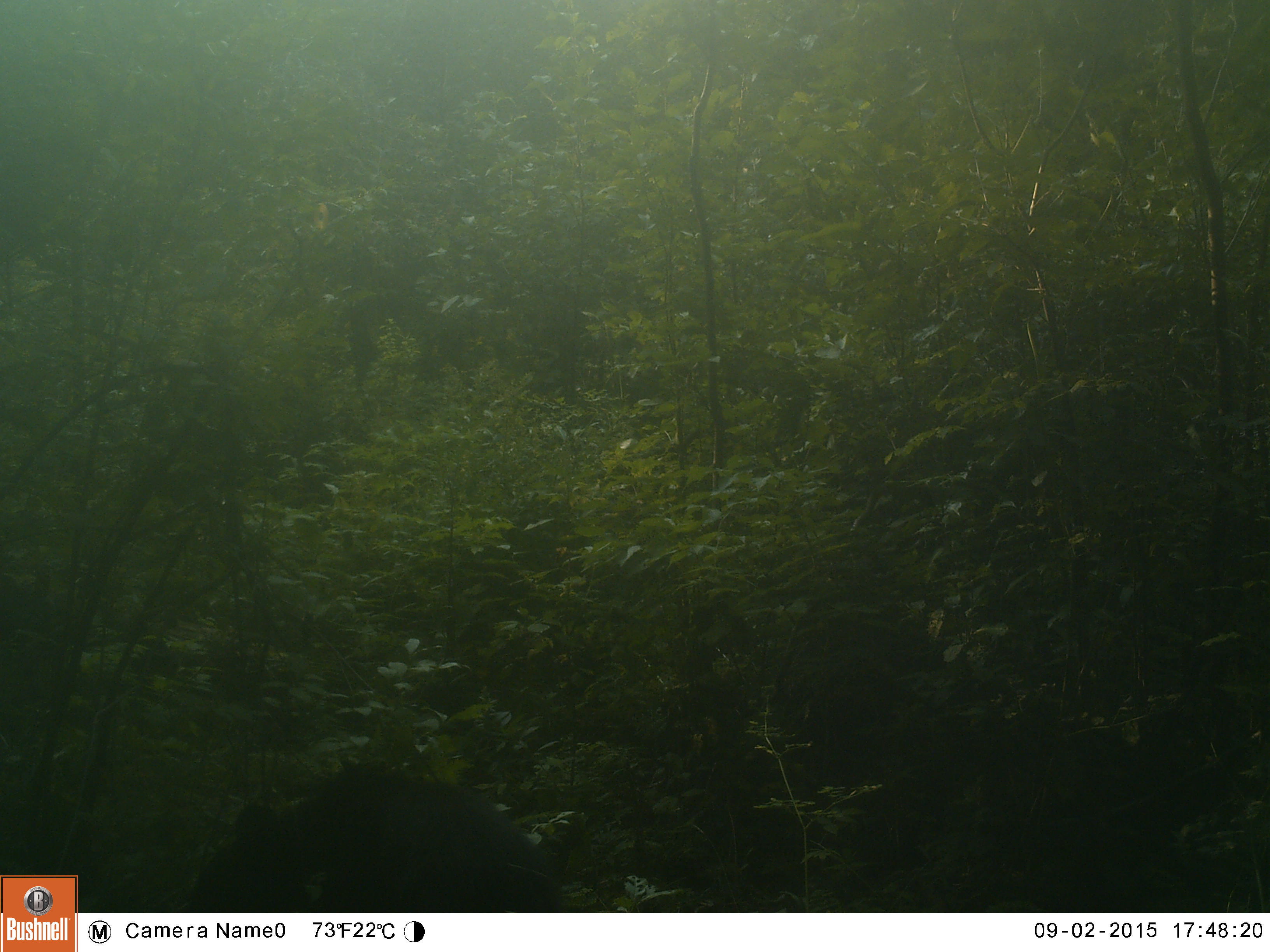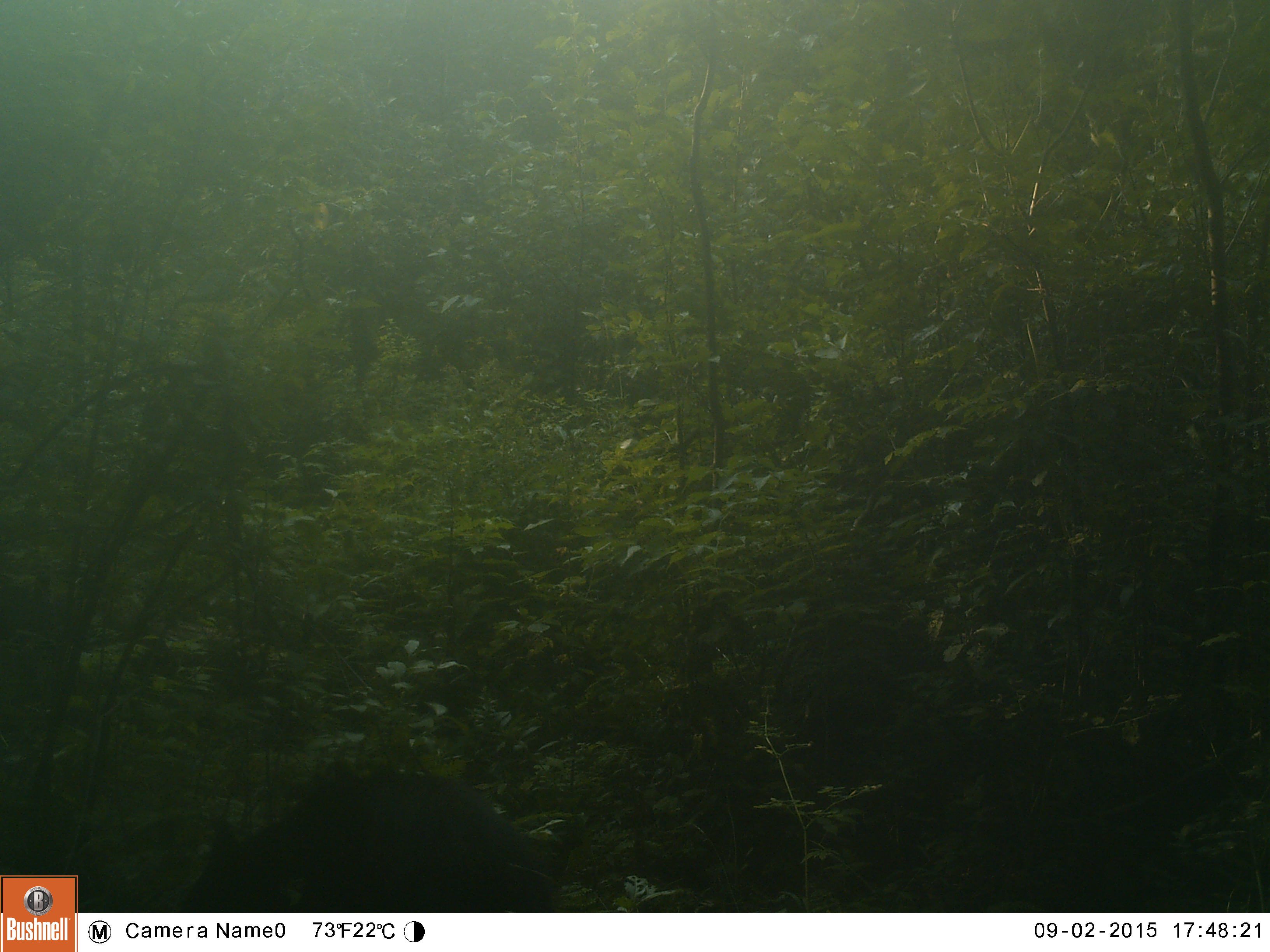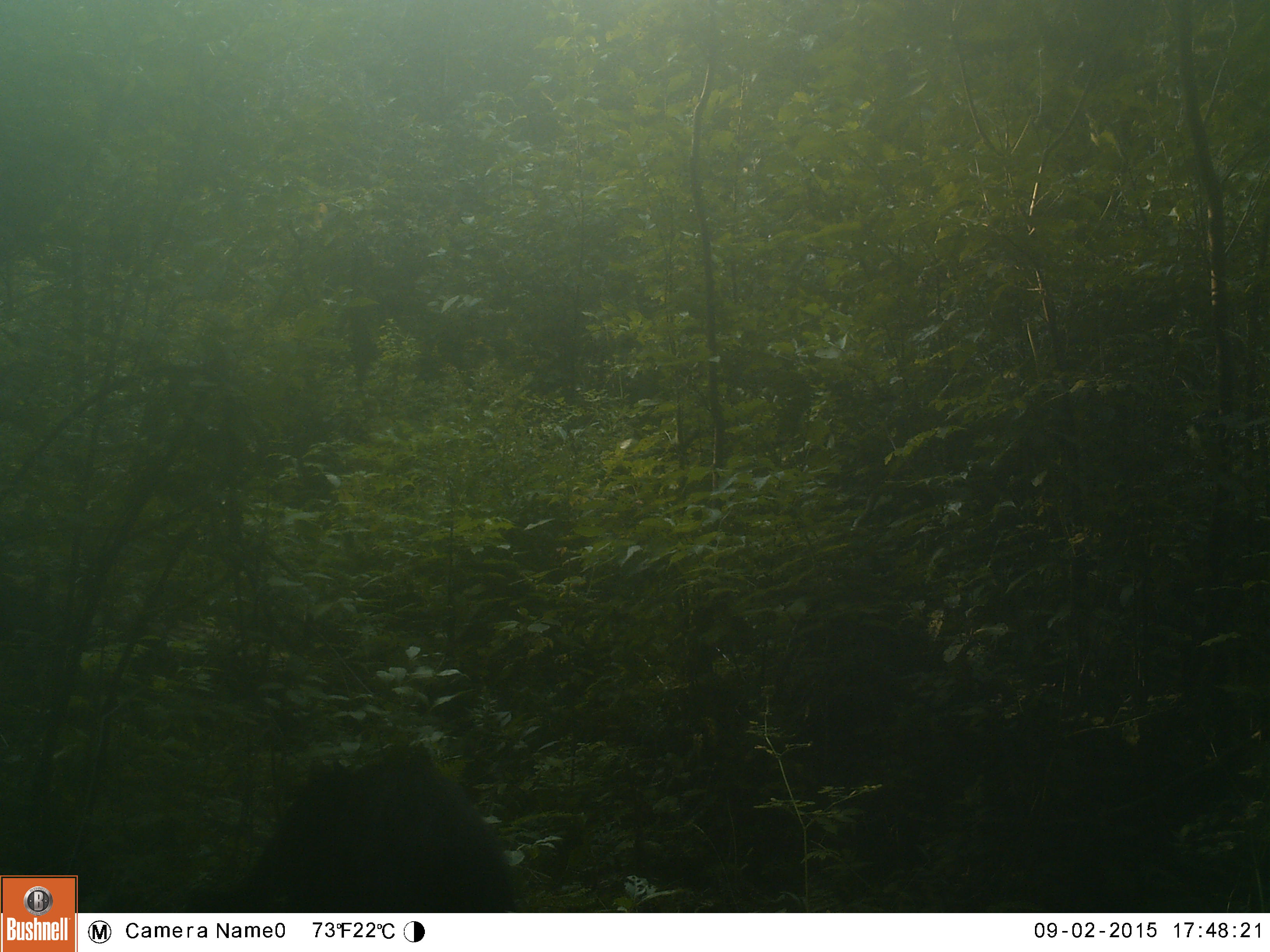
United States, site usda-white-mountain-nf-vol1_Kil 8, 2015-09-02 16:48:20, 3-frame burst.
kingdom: Animalia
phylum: Chordata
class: Mammalia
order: Carnivora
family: Ursidae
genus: Ursus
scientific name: Ursus americanus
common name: black bear